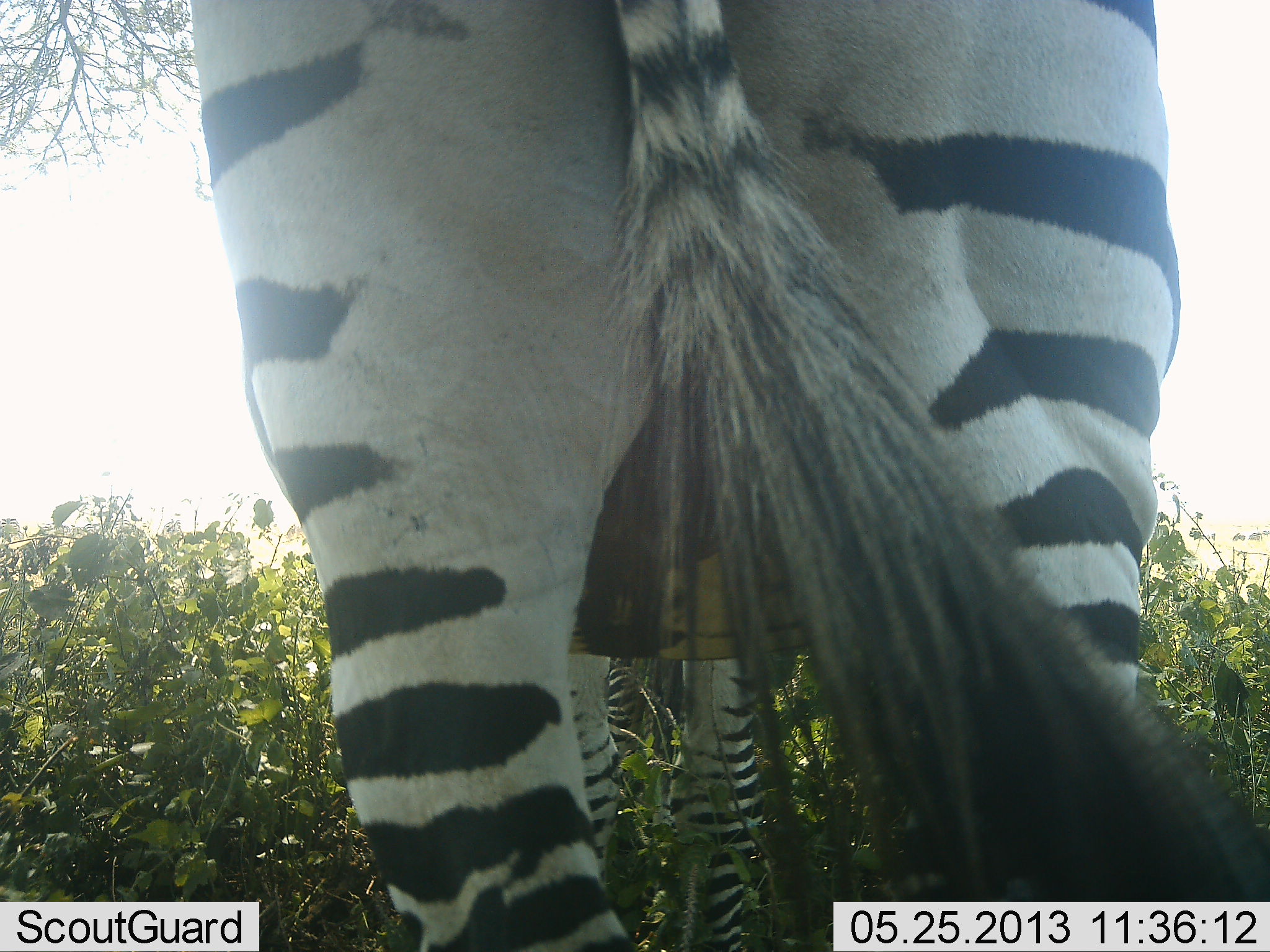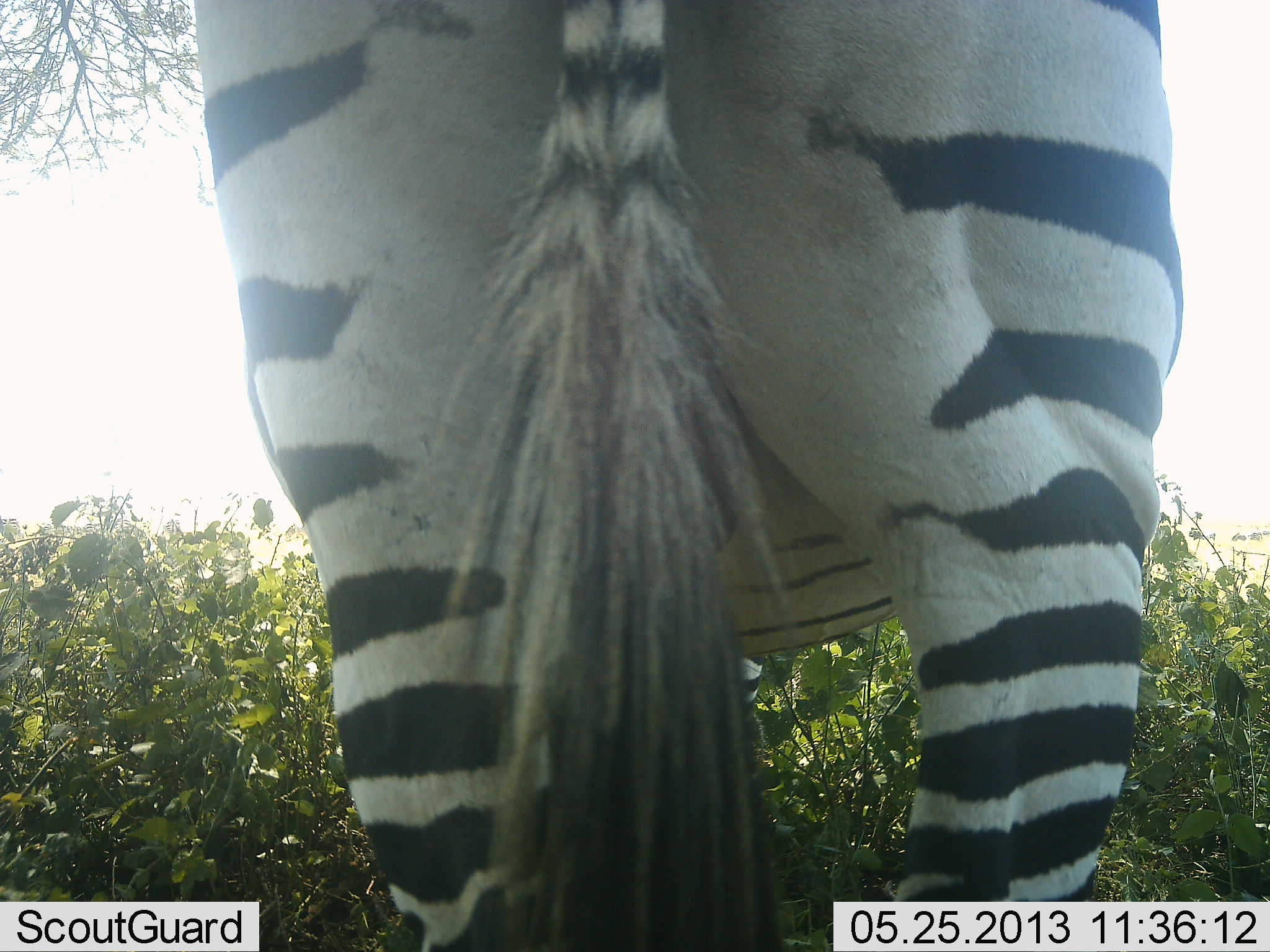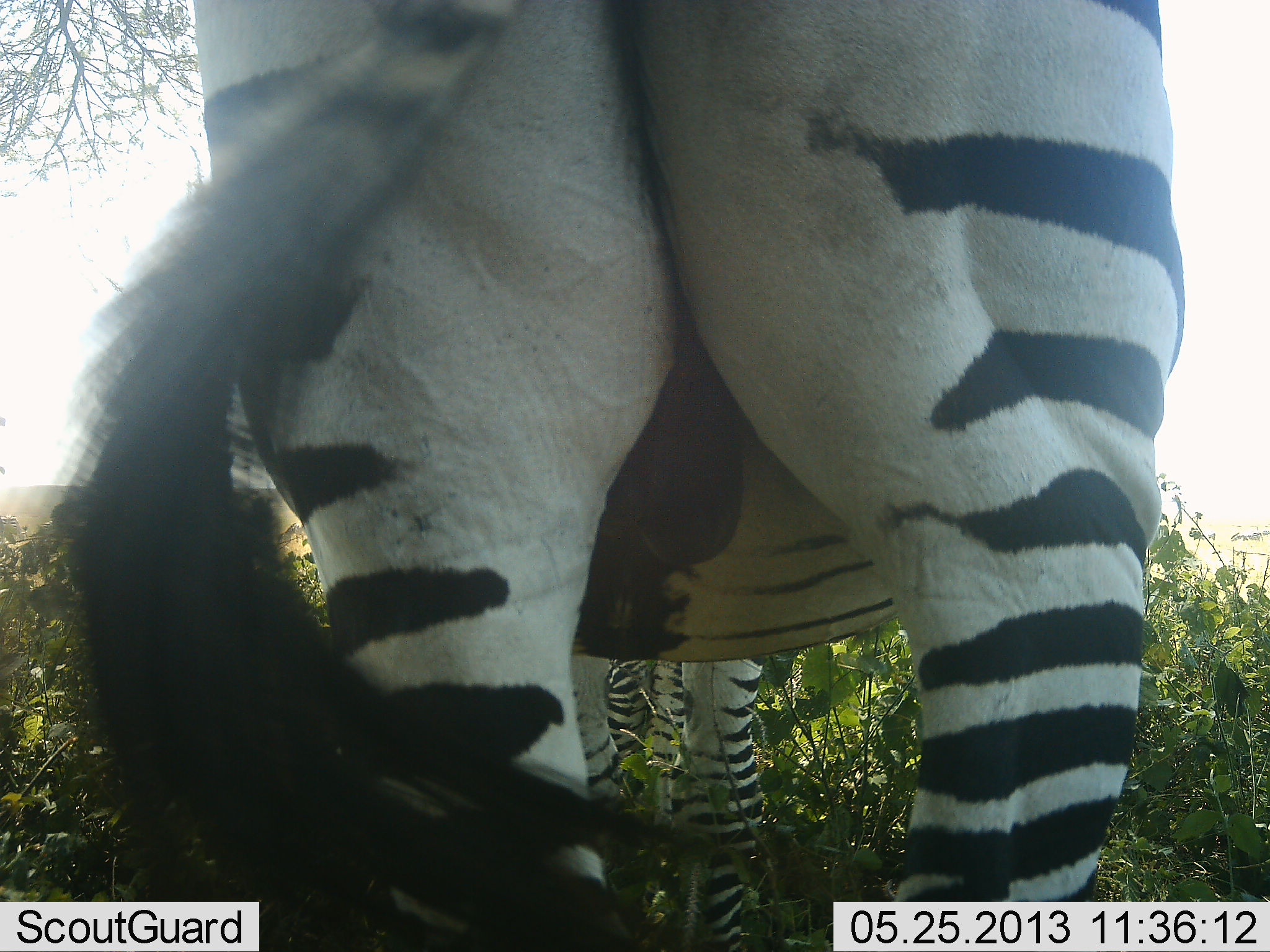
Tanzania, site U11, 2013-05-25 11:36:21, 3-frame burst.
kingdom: Animalia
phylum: Chordata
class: Mammalia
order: Perissodactyla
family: Equidae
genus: Equus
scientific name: Equus quagga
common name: plains zebra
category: zebra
Zebra (plains zebra) (Equus quagga), count 1. Behavior (volunteer vote fractions): standing 90%, resting 0%, moving 0%, interacting 10%. Young present (vote fraction): 0%. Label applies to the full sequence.